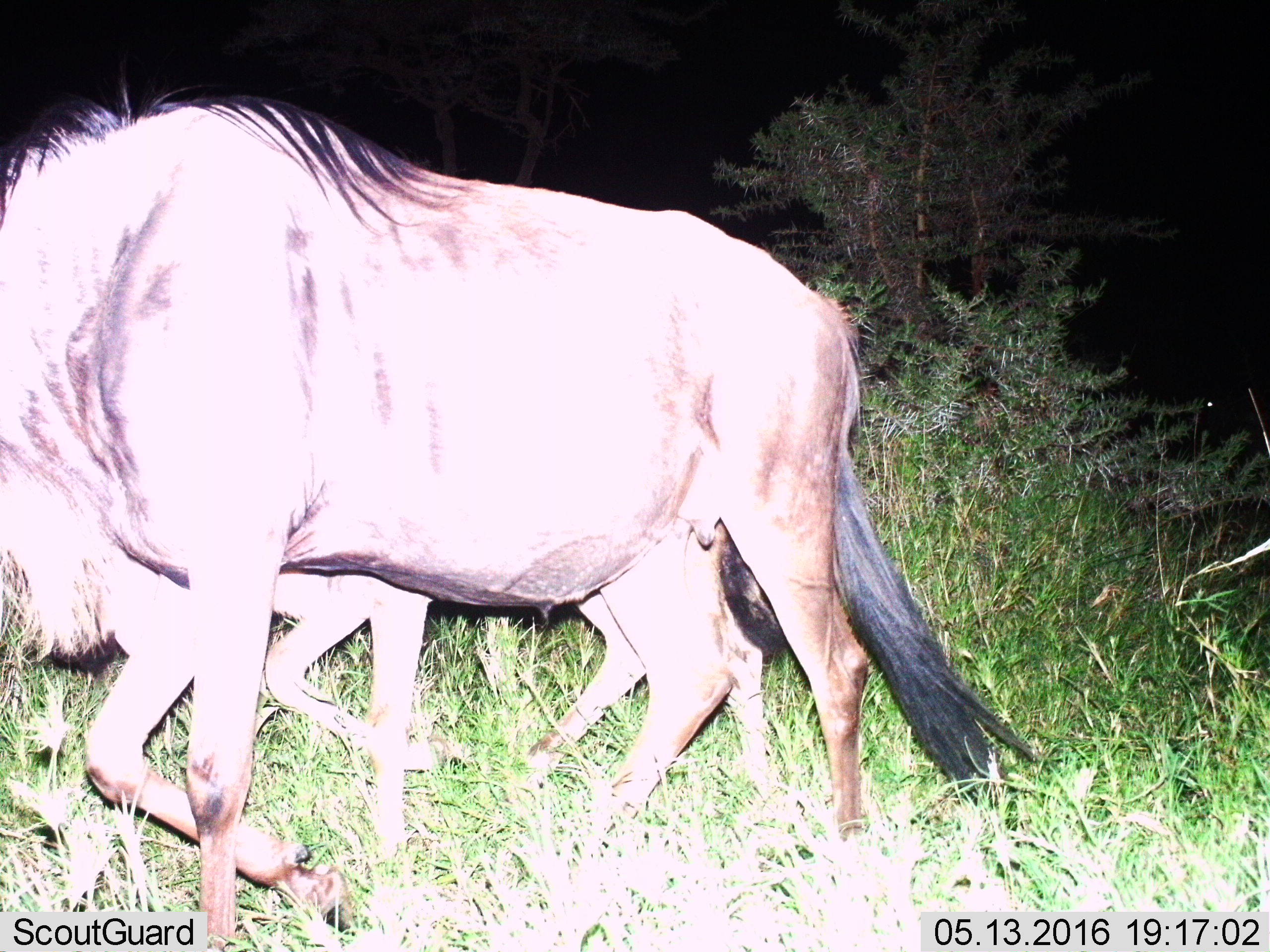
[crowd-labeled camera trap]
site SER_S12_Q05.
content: unidentified animal